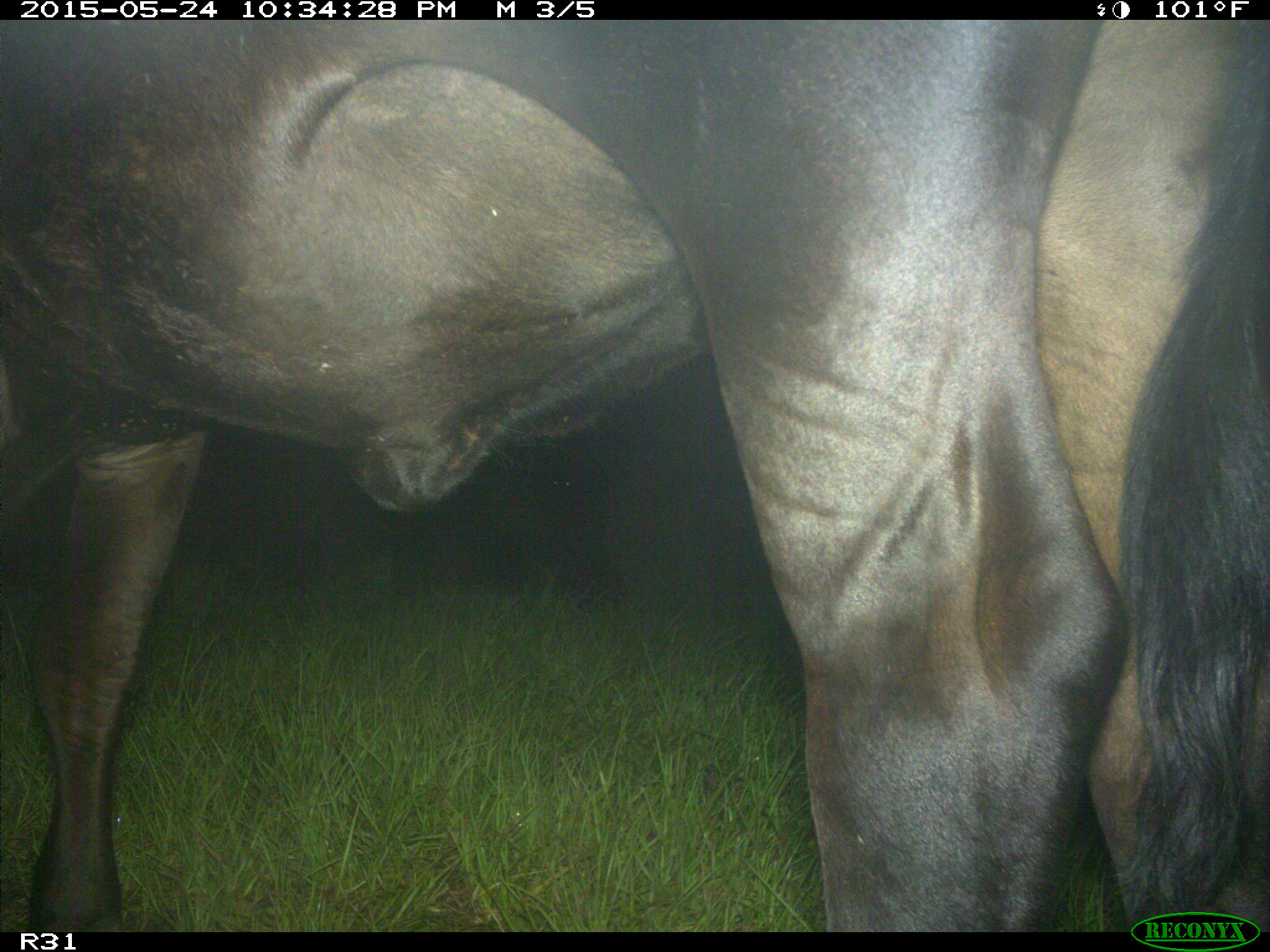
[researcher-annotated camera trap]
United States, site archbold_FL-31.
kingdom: Animalia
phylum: Chordata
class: Mammalia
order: Artiodactyla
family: Bovidae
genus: Bos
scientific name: Bos taurus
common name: domestic cow